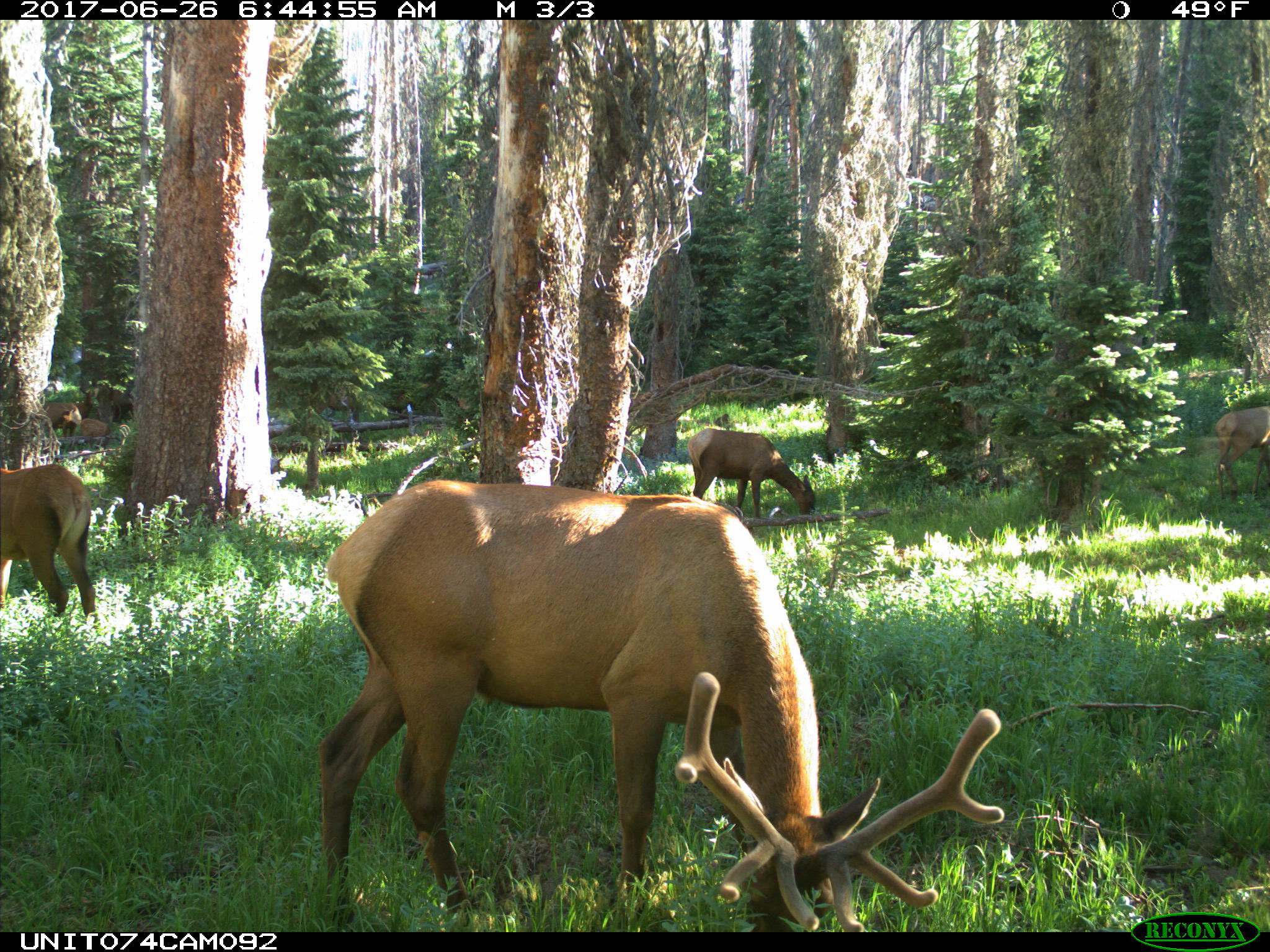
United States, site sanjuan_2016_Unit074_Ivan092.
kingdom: Animalia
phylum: Chordata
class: Mammalia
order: Artiodactyla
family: Cervidae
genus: Cervus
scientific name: Cervus elaphus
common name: red deer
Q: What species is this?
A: Cervus elaphus (red deer).